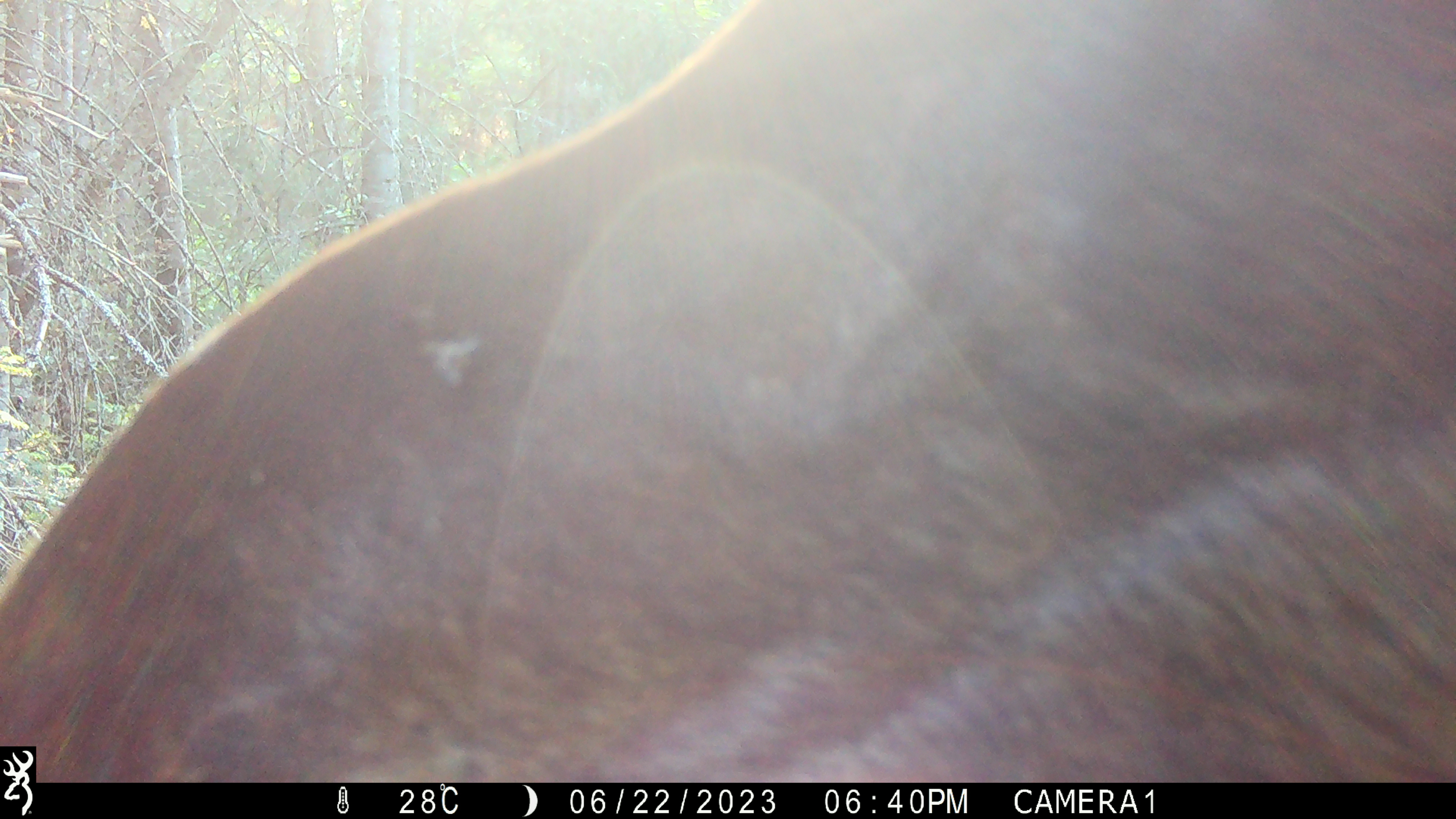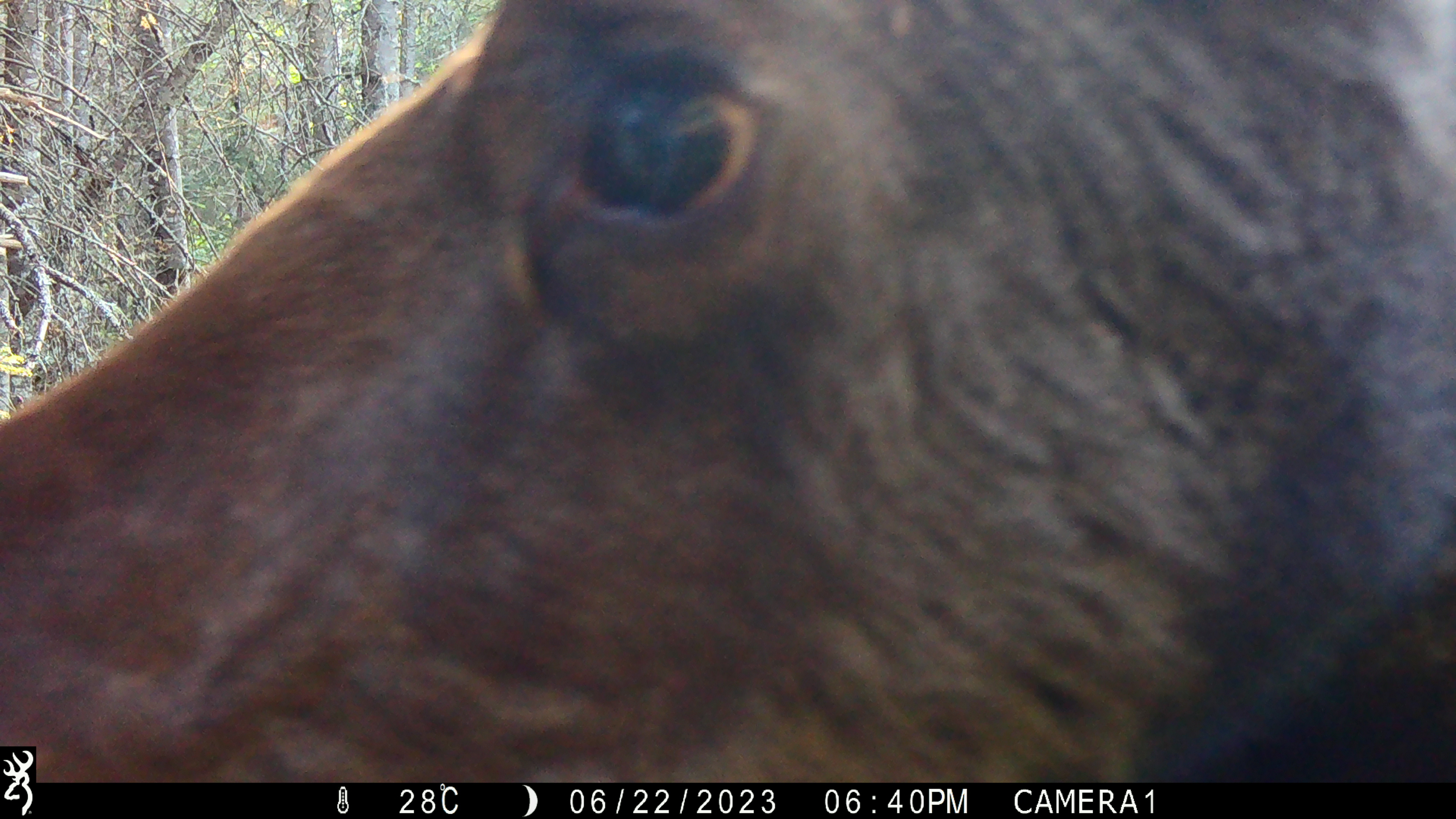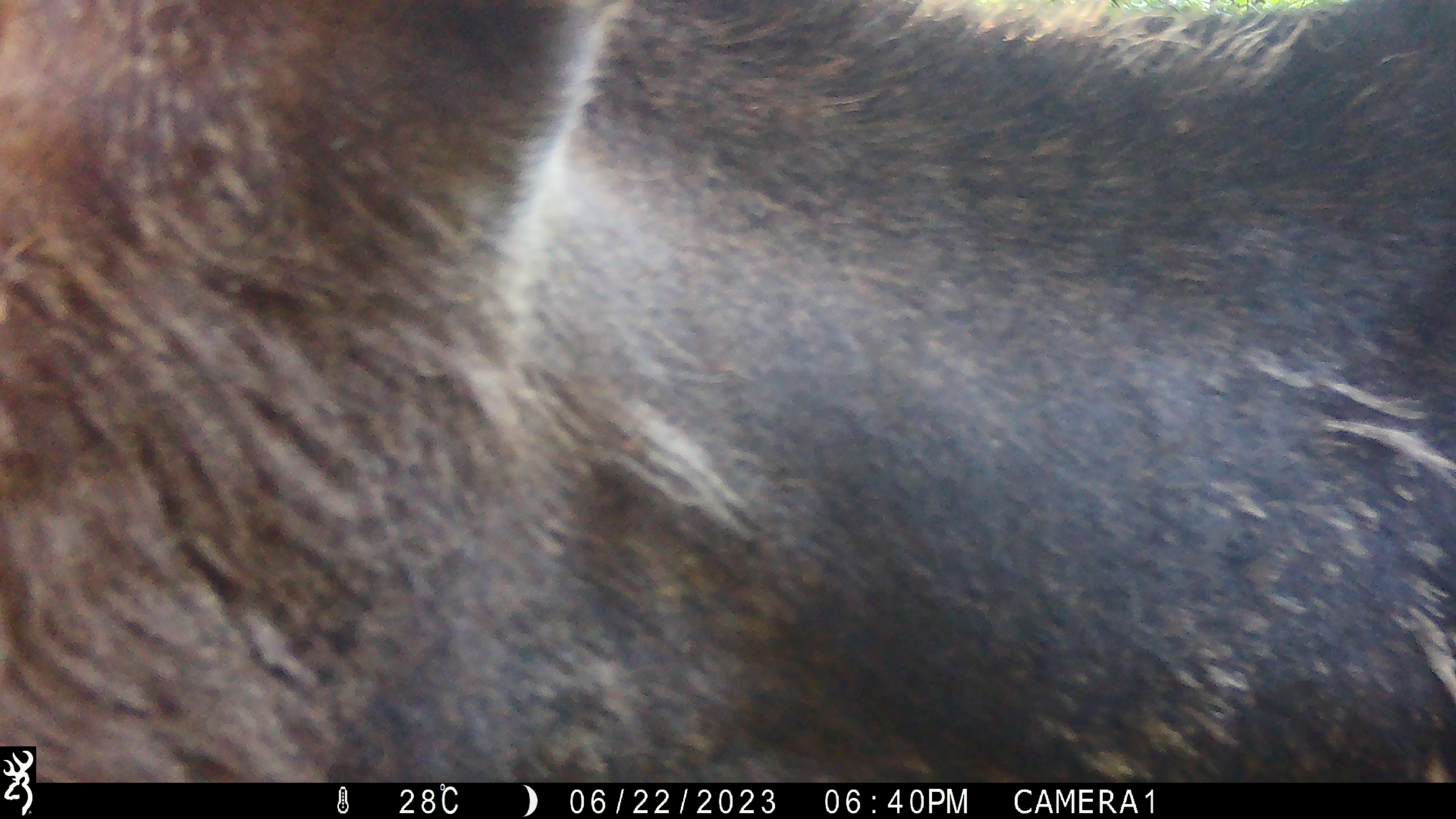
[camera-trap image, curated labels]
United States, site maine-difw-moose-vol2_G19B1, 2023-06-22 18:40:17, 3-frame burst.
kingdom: Animalia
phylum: Chordata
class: Mammalia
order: Artiodactyla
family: Cervidae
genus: Alces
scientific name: Alces alces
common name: moose